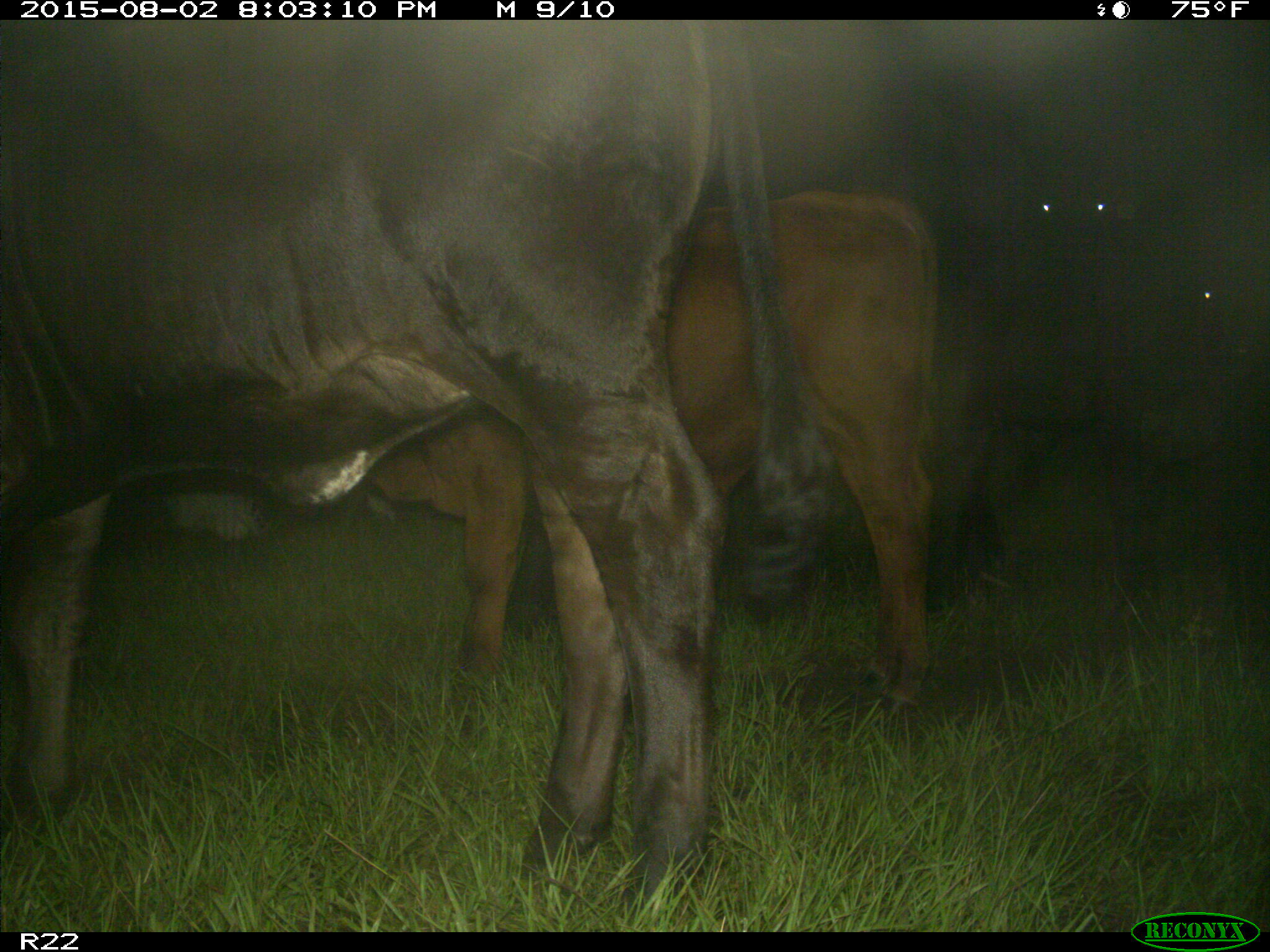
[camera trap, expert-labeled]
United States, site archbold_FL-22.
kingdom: Animalia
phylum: Chordata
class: Mammalia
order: Artiodactyla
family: Bovidae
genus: Bos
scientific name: Bos taurus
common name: domestic cow